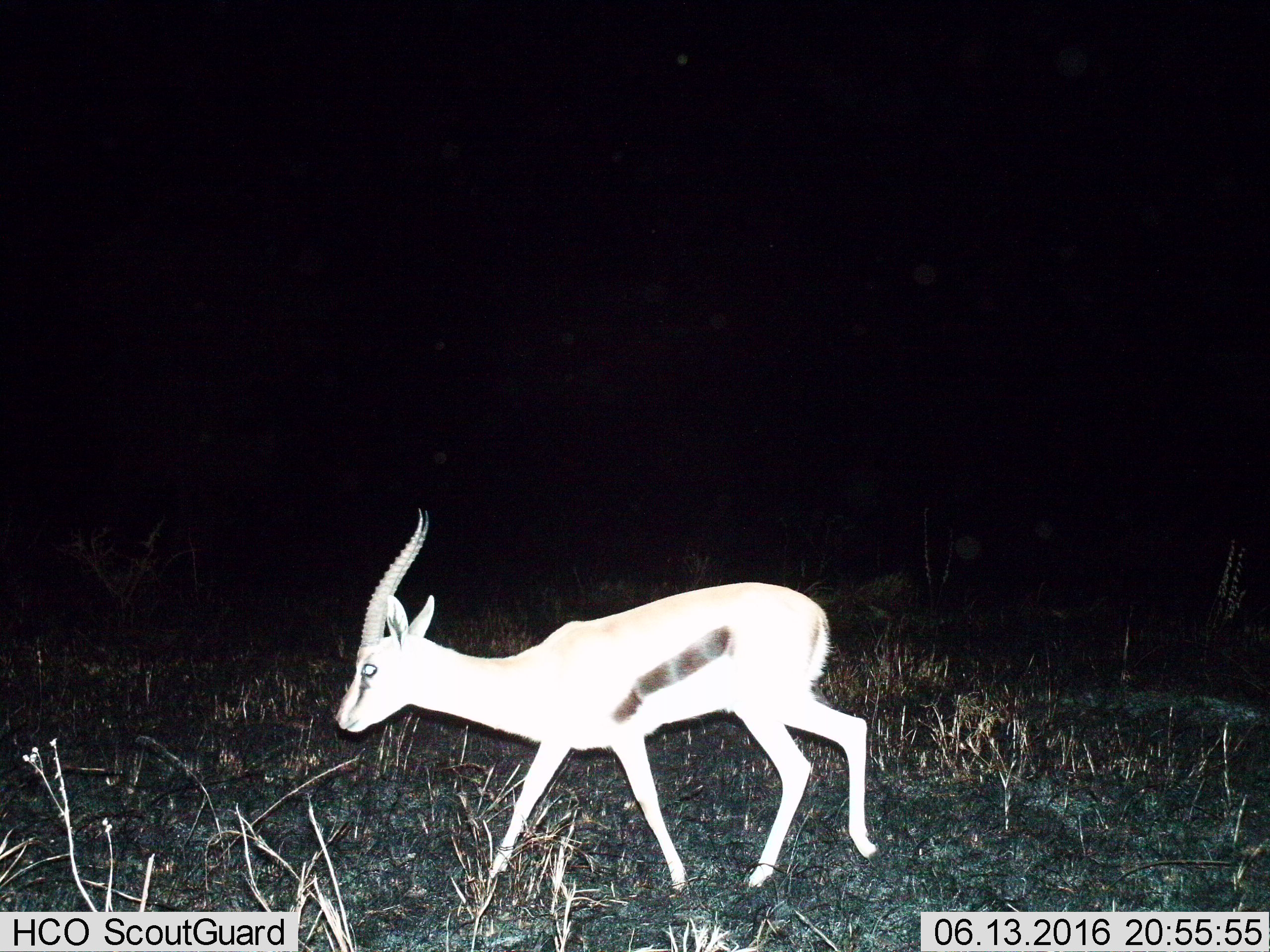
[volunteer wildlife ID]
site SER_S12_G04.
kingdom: Animalia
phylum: Chordata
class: Mammalia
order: Artiodactyla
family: Bovidae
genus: Eudorcas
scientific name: Eudorcas thomsonii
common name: thomson's gazelle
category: gazellethomsons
Gazellethomsons (thomson's gazelle) (Eudorcas thomsonii), count 1. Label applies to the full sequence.